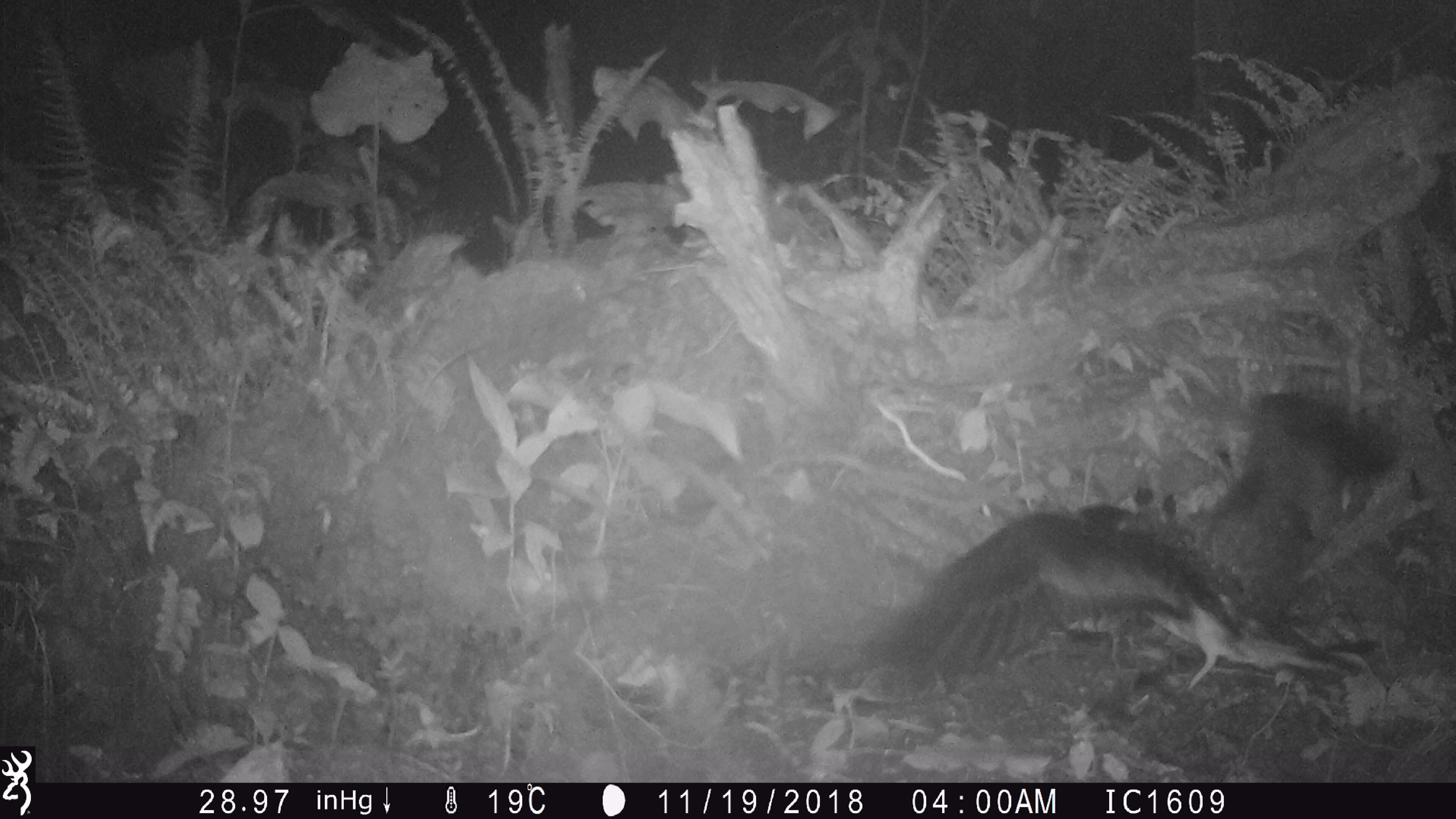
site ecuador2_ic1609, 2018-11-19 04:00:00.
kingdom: Animalia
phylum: Chordata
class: Aves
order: Procellariiformes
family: Procellariidae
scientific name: Procellariidae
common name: petrel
Petrel (Procellariidae).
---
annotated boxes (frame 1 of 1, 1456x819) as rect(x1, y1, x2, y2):
petrel: rect(871, 375, 1421, 713)